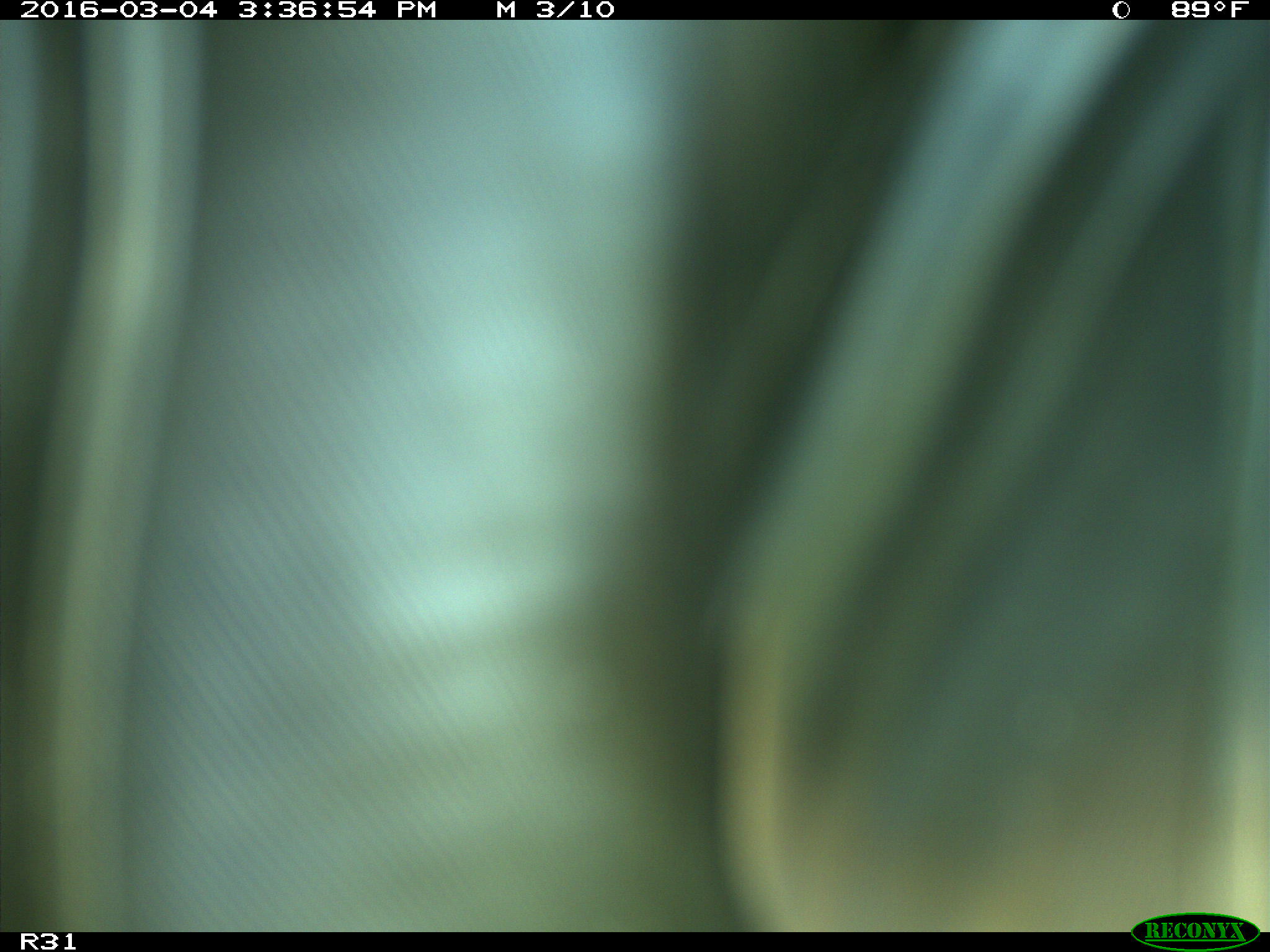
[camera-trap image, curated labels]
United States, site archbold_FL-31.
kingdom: Animalia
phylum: Chordata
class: Aves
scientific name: Aves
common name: birds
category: unidentified bird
Unidentified bird (birds) (Aves).